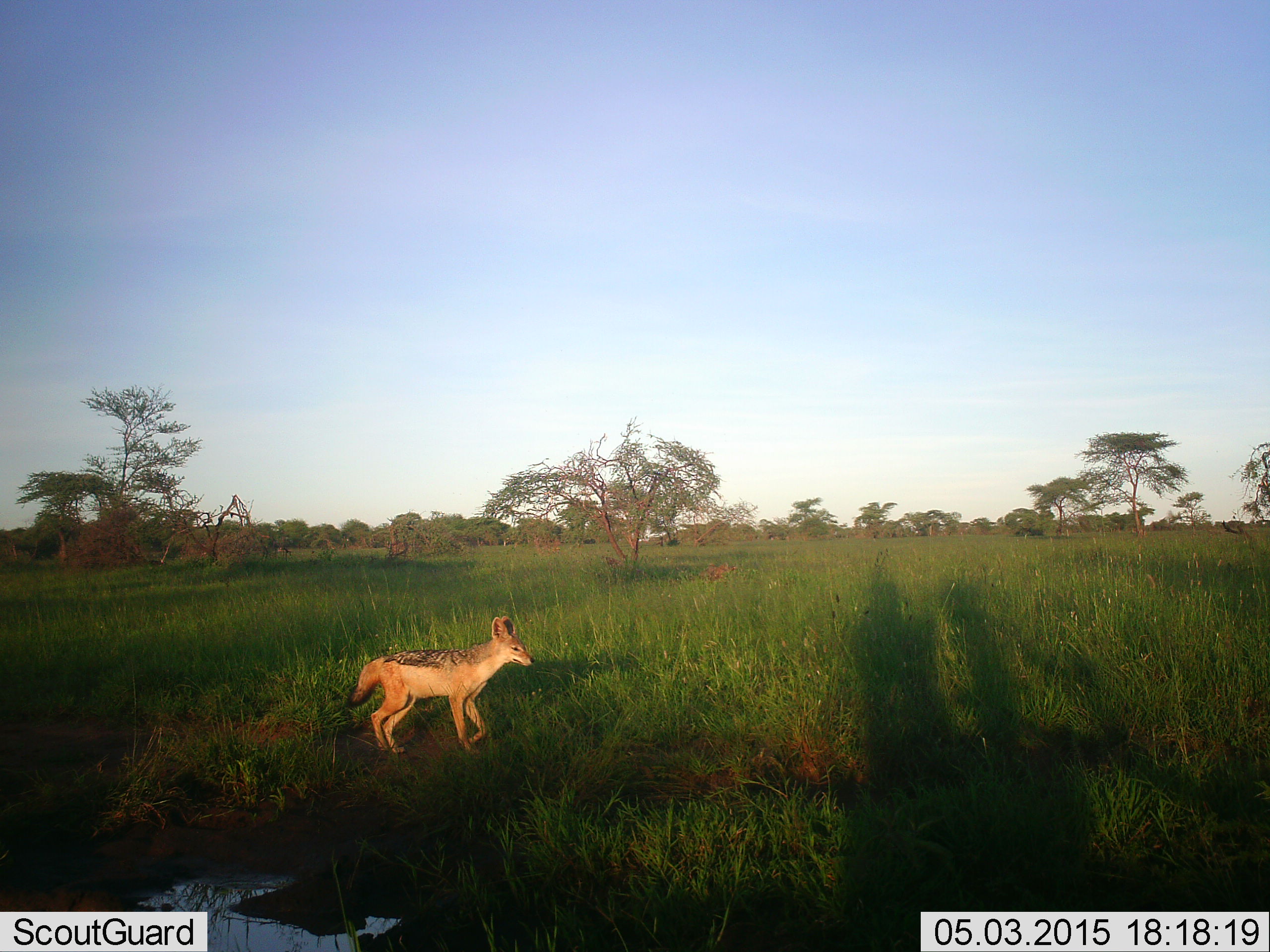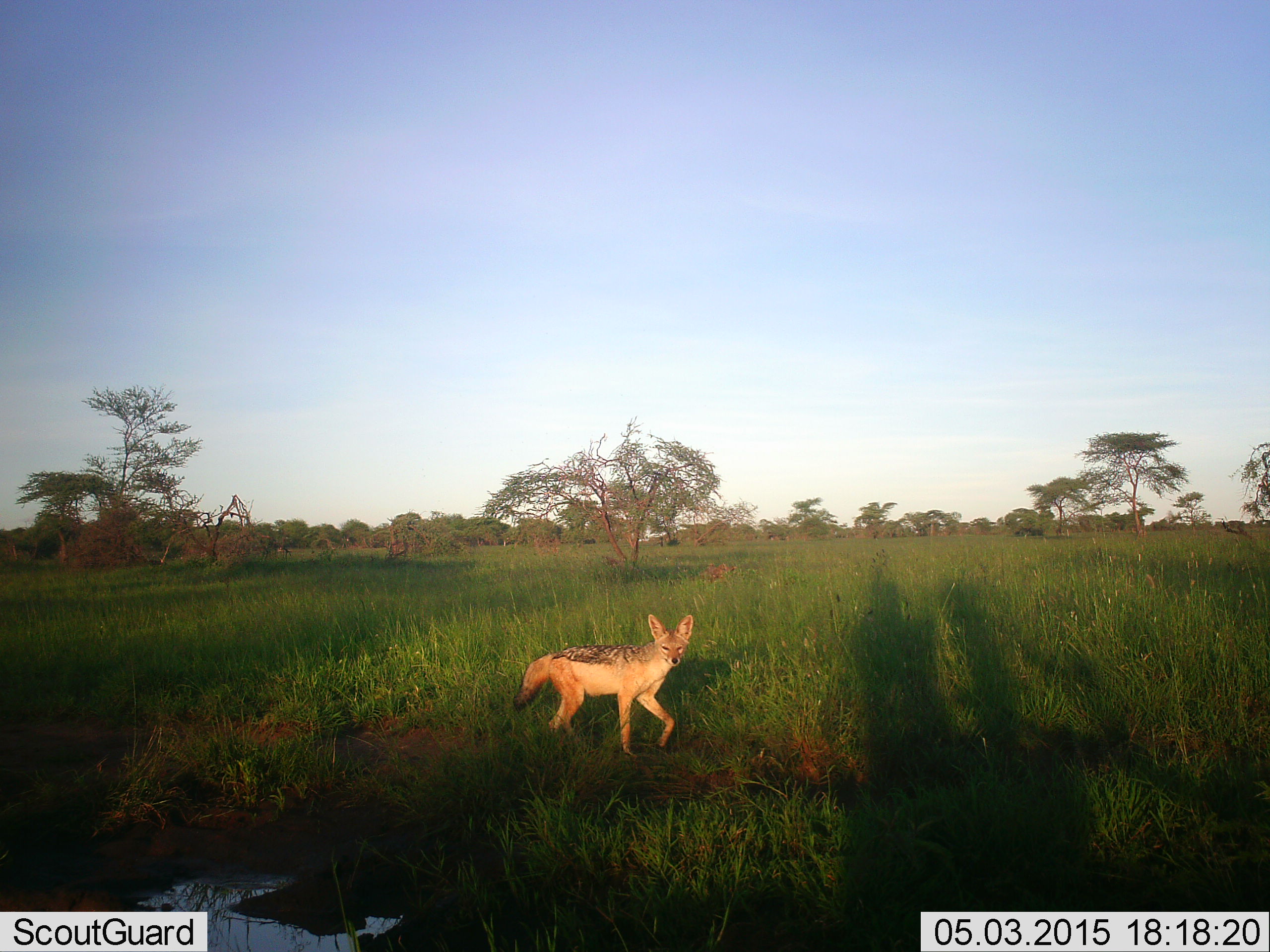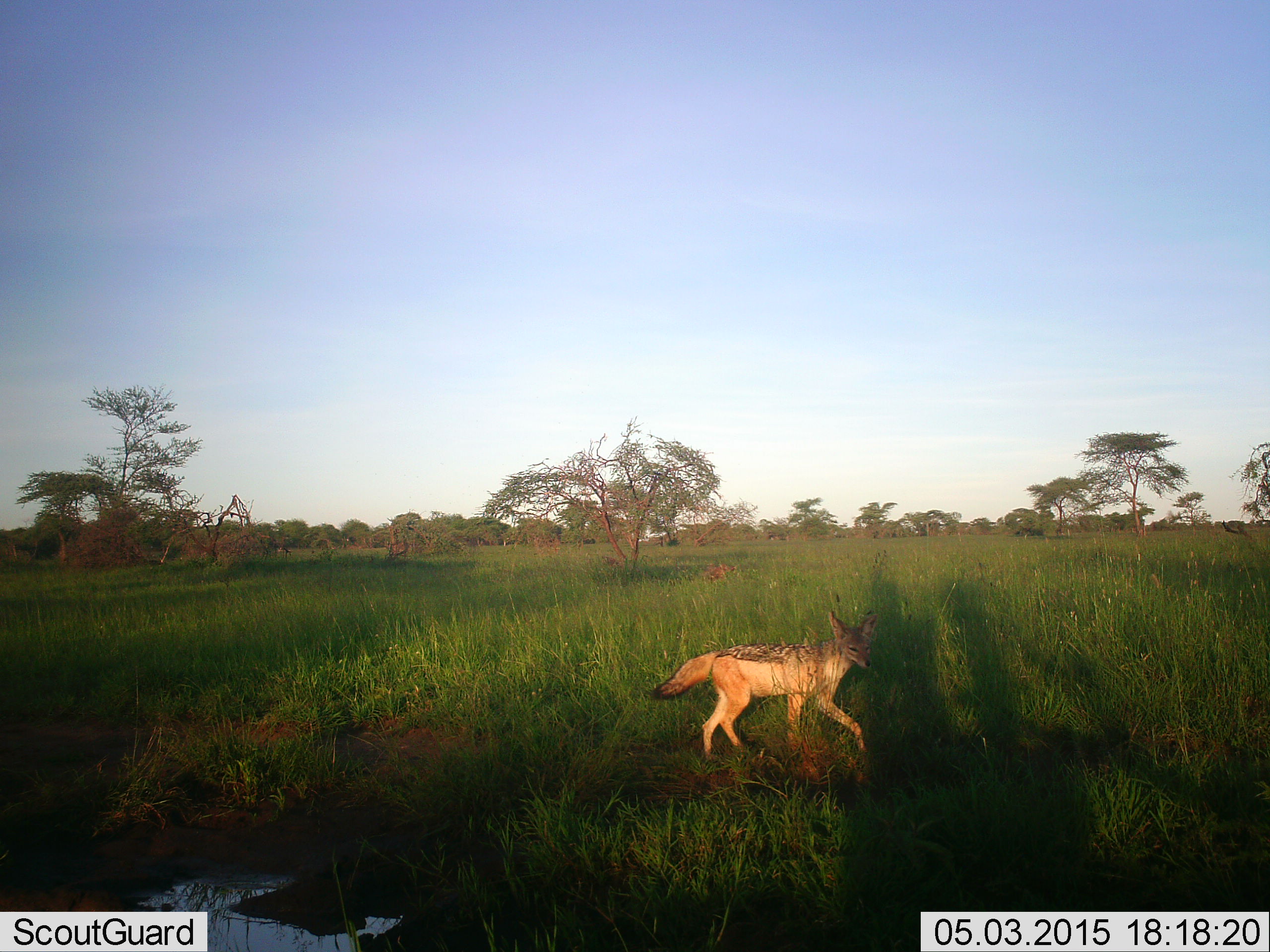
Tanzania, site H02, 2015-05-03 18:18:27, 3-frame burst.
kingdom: Animalia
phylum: Chordata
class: Mammalia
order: Carnivora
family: Canidae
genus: Lupulella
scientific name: Lupulella mesomelas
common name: black-backed jackal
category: jackal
Jackal (black-backed jackal) (Lupulella mesomelas), count 1. Behavior (volunteer vote fractions): standing 10%, resting 0%, moving 90%, interacting 0%. Young present (vote fraction): 0%. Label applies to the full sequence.